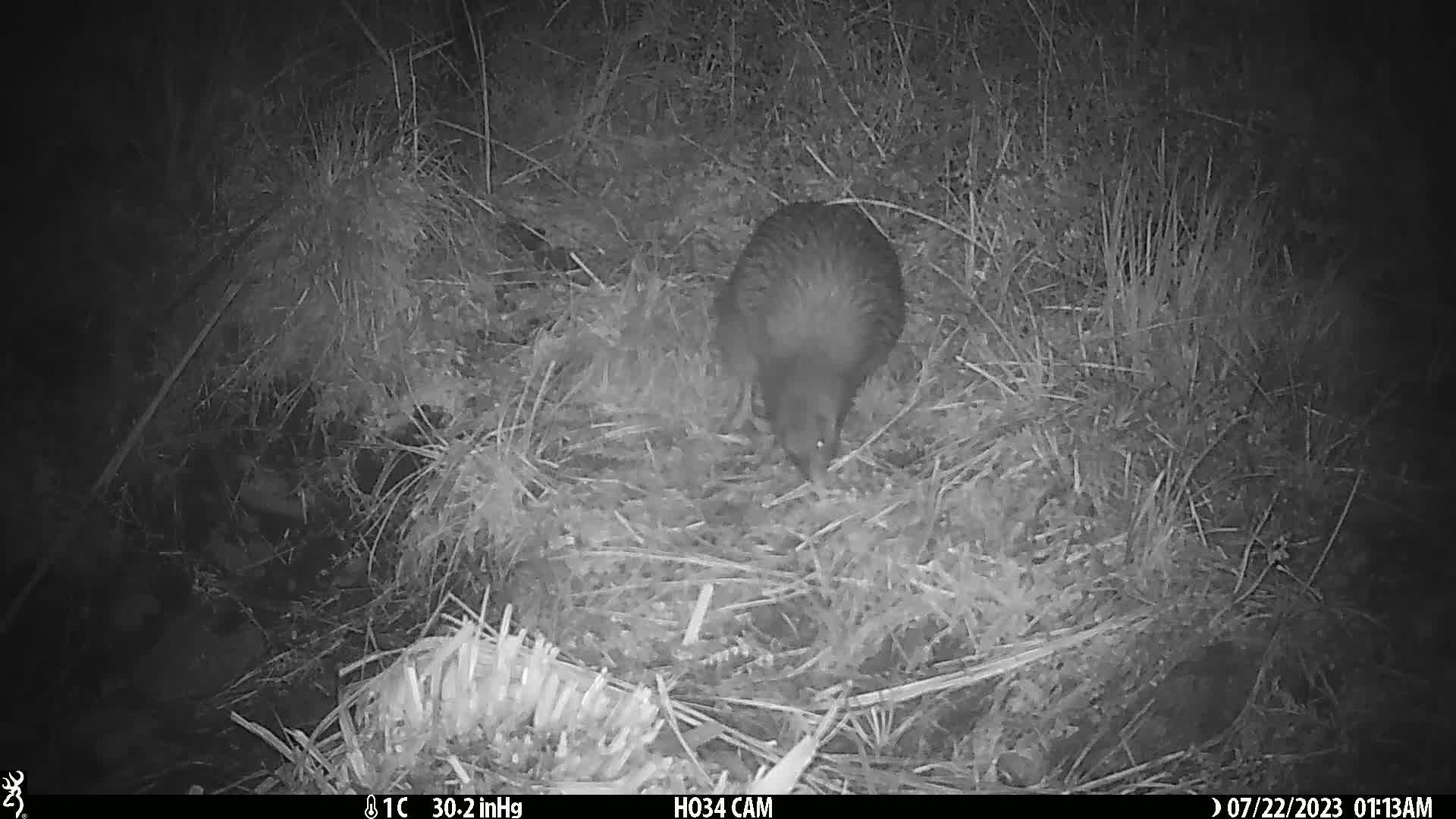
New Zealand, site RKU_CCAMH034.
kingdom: Animalia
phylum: Chordata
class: Aves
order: Apterygiformes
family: Apterygidae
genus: Apteryx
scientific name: Apteryx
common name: kiwi